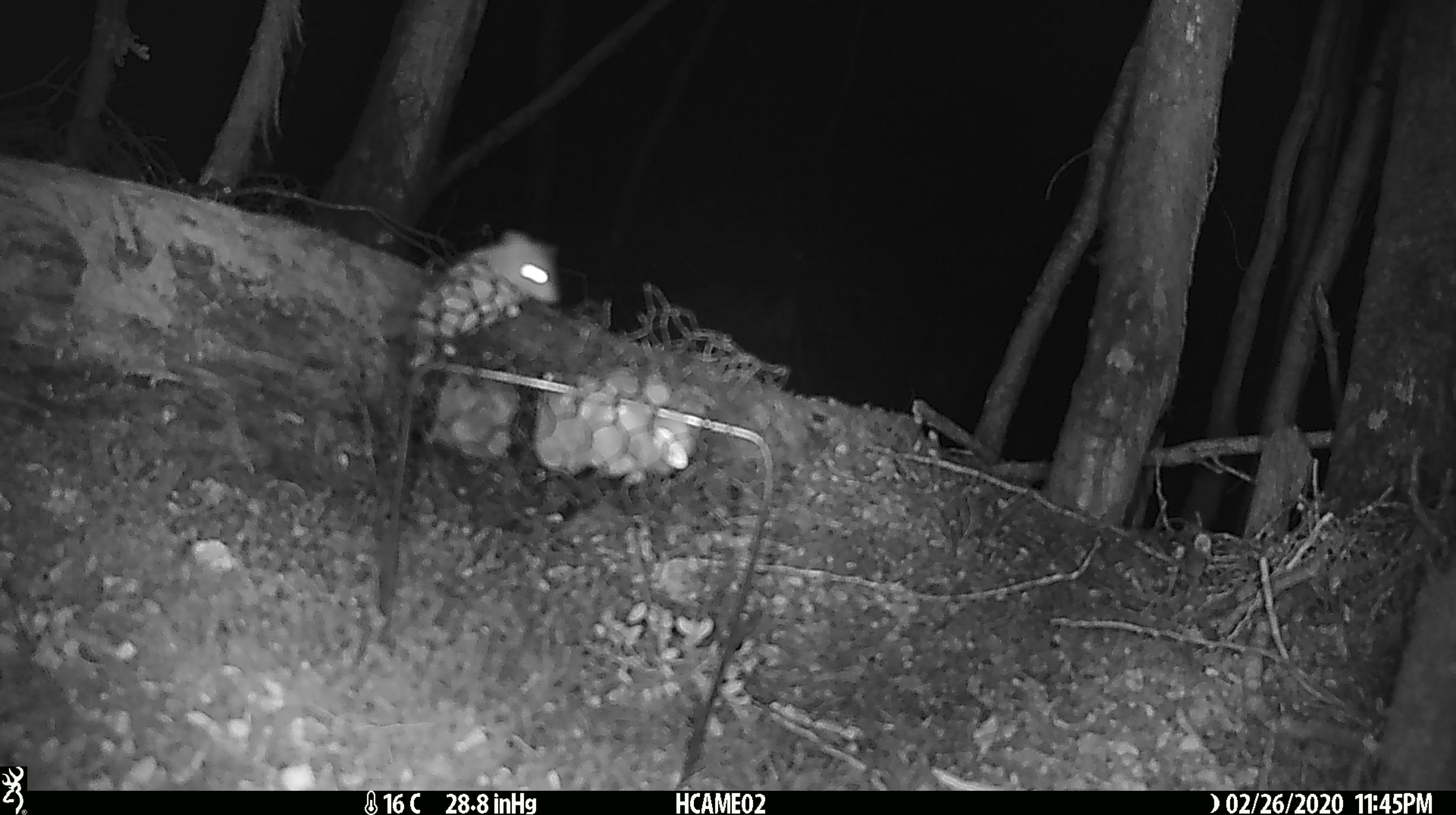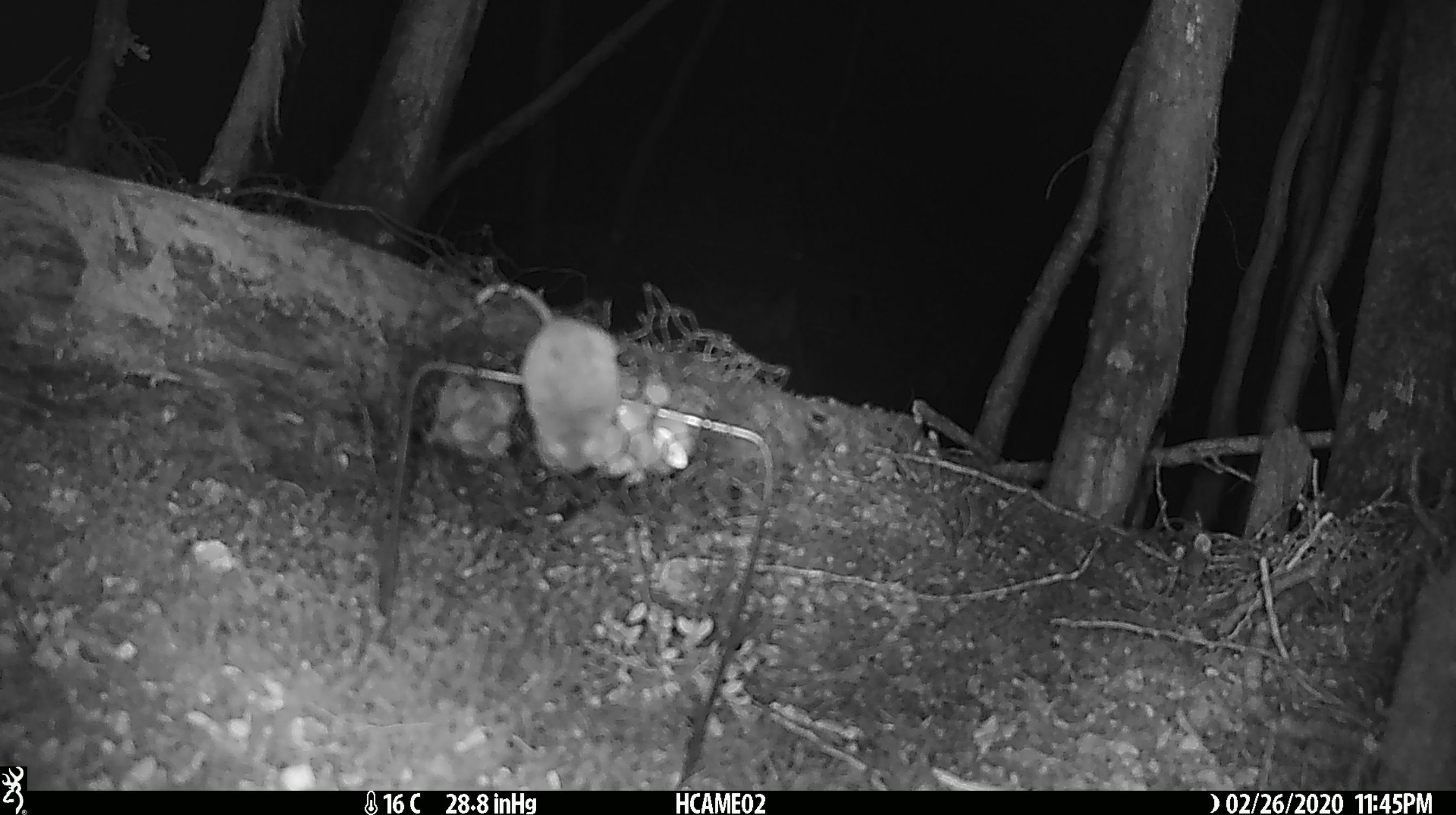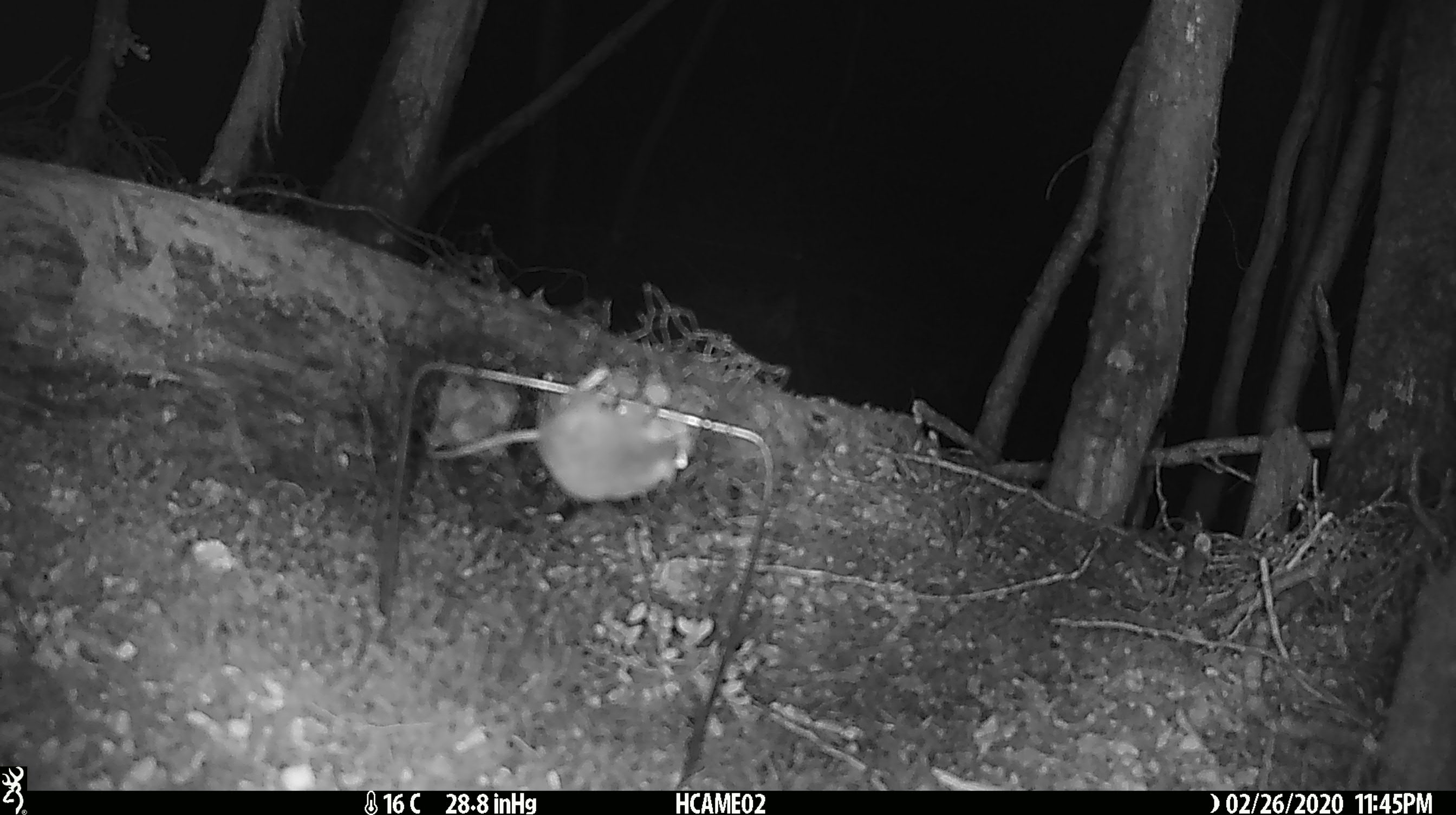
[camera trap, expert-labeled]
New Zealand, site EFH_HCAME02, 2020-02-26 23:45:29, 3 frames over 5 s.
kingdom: Animalia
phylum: Chordata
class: Mammalia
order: Rodentia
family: Muridae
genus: Mus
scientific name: Mus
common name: mouse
Mouse (Mus).